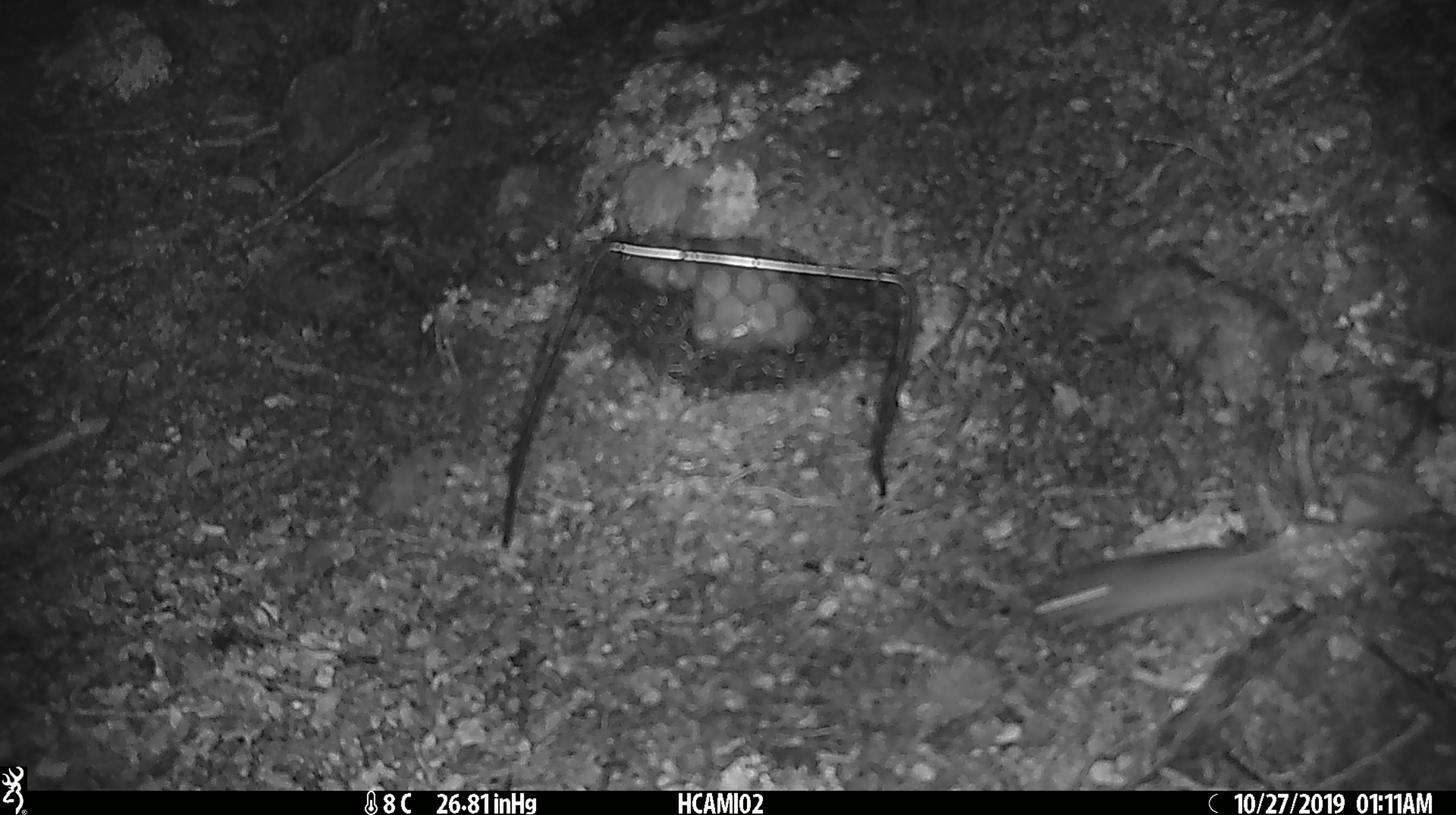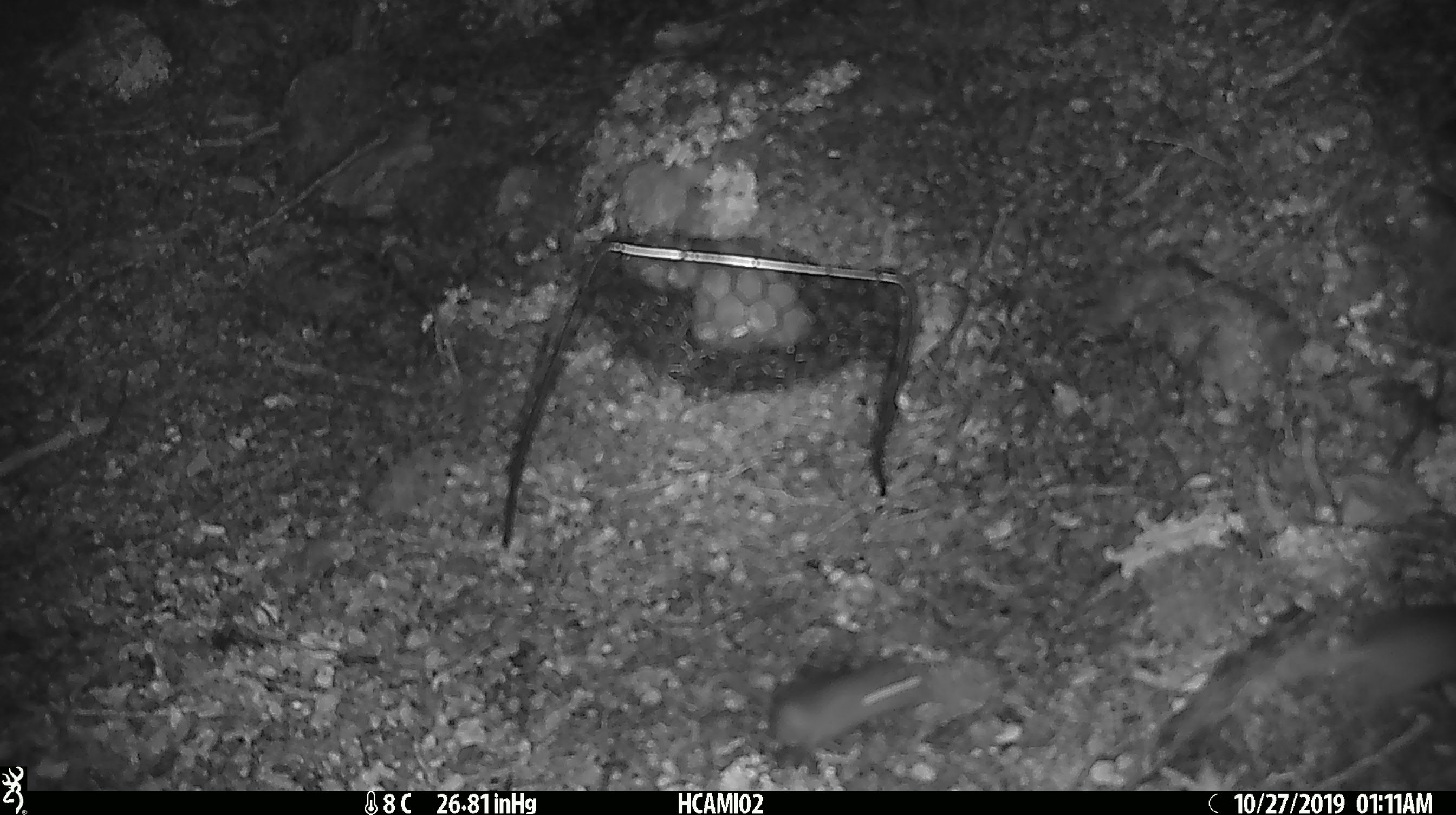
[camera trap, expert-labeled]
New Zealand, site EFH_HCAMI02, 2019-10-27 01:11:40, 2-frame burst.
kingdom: Animalia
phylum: Chordata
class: Mammalia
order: Rodentia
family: Muridae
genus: Mus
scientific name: Mus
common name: mouse